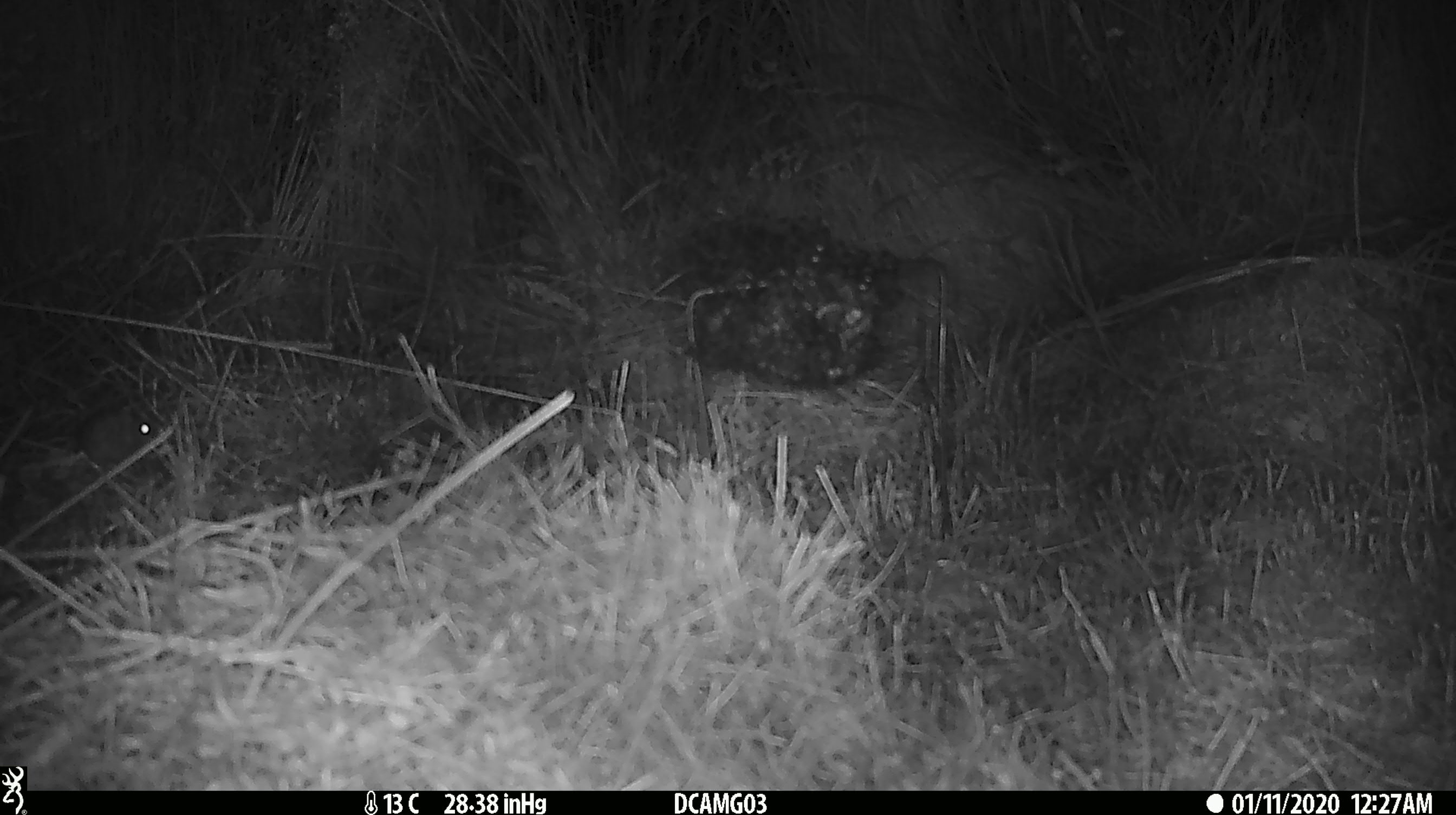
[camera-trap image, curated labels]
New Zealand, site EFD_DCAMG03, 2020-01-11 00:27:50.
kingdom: Animalia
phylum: Chordata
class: Mammalia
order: Rodentia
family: Muridae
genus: Mus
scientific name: Mus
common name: mouse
Mouse (Mus).